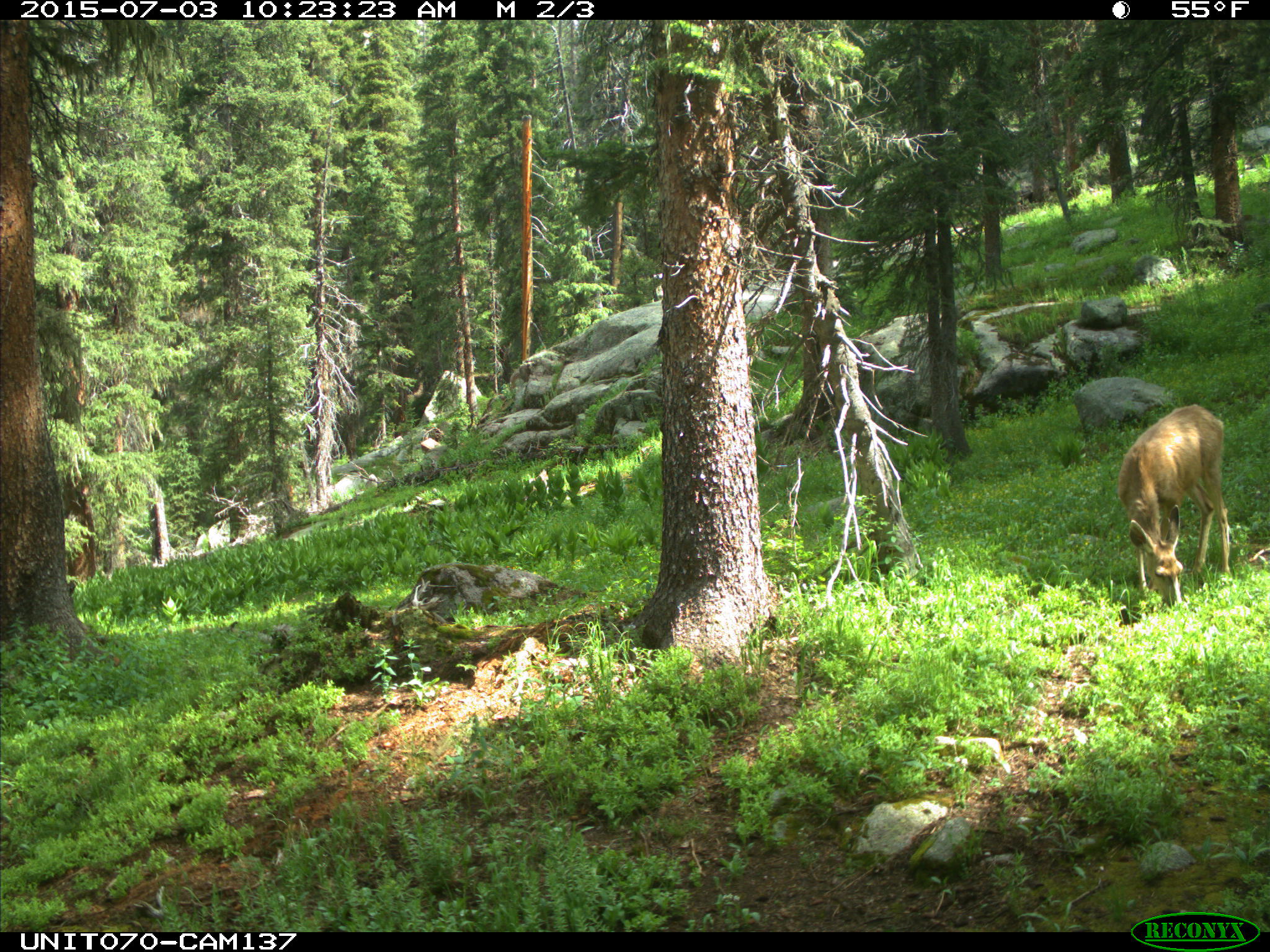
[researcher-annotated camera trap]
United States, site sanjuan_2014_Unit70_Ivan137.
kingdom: Animalia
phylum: Chordata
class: Mammalia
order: Artiodactyla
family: Cervidae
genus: Odocoileus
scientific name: Odocoileus hemionus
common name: mule deer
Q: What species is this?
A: Odocoileus hemionus (mule deer).